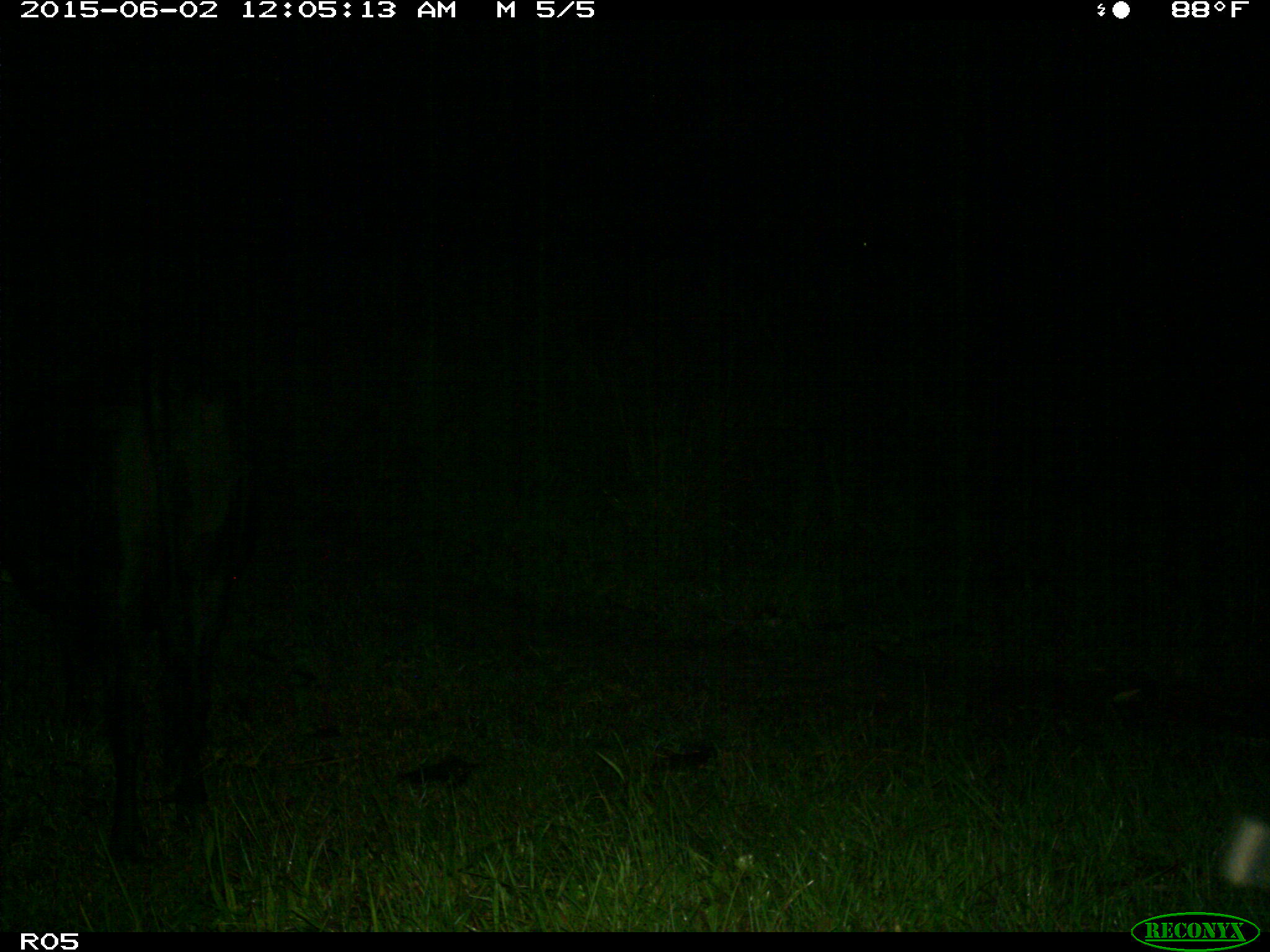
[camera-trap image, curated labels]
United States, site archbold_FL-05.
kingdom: Animalia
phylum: Chordata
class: Mammalia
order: Artiodactyla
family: Bovidae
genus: Bos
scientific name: Bos taurus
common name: domestic cow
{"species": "Bos taurus (domestic cow)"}